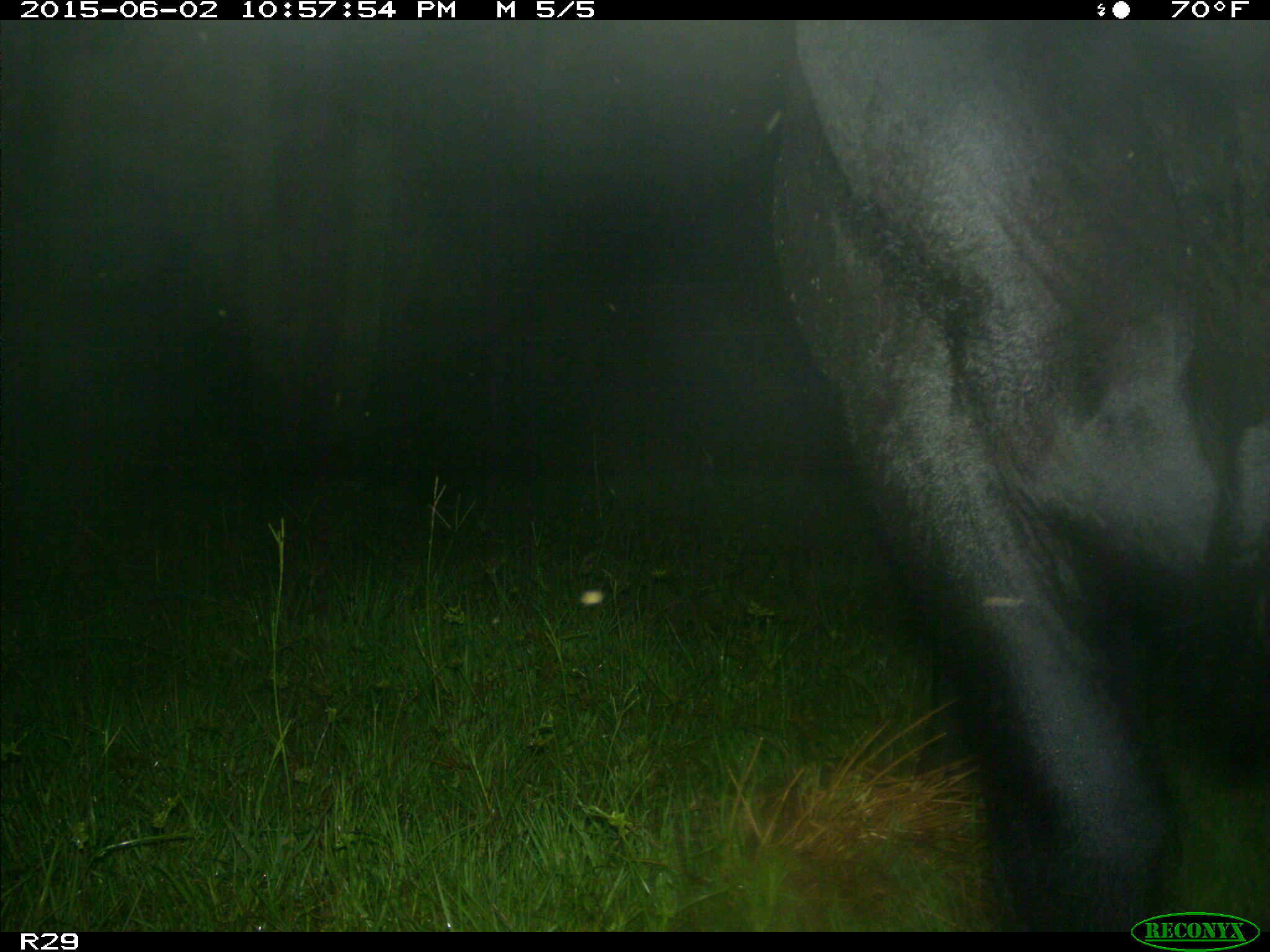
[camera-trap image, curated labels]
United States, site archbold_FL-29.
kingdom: Animalia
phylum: Chordata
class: Mammalia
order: Artiodactyla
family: Bovidae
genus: Bos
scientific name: Bos taurus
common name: domestic cow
Bos taurus (domestic cow).